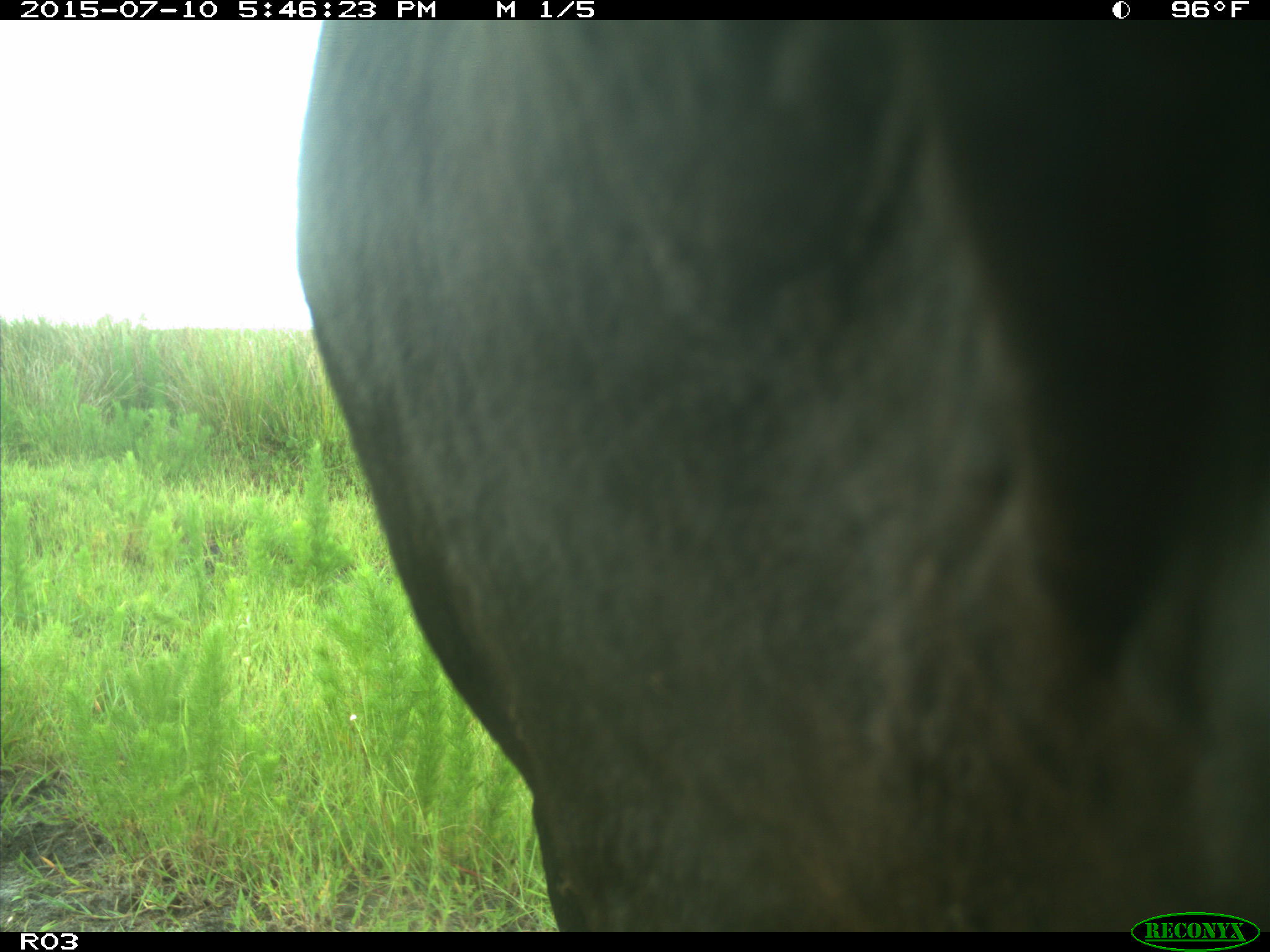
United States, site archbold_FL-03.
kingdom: Animalia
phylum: Chordata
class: Mammalia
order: Artiodactyla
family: Bovidae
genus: Bos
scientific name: Bos taurus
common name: domestic cow